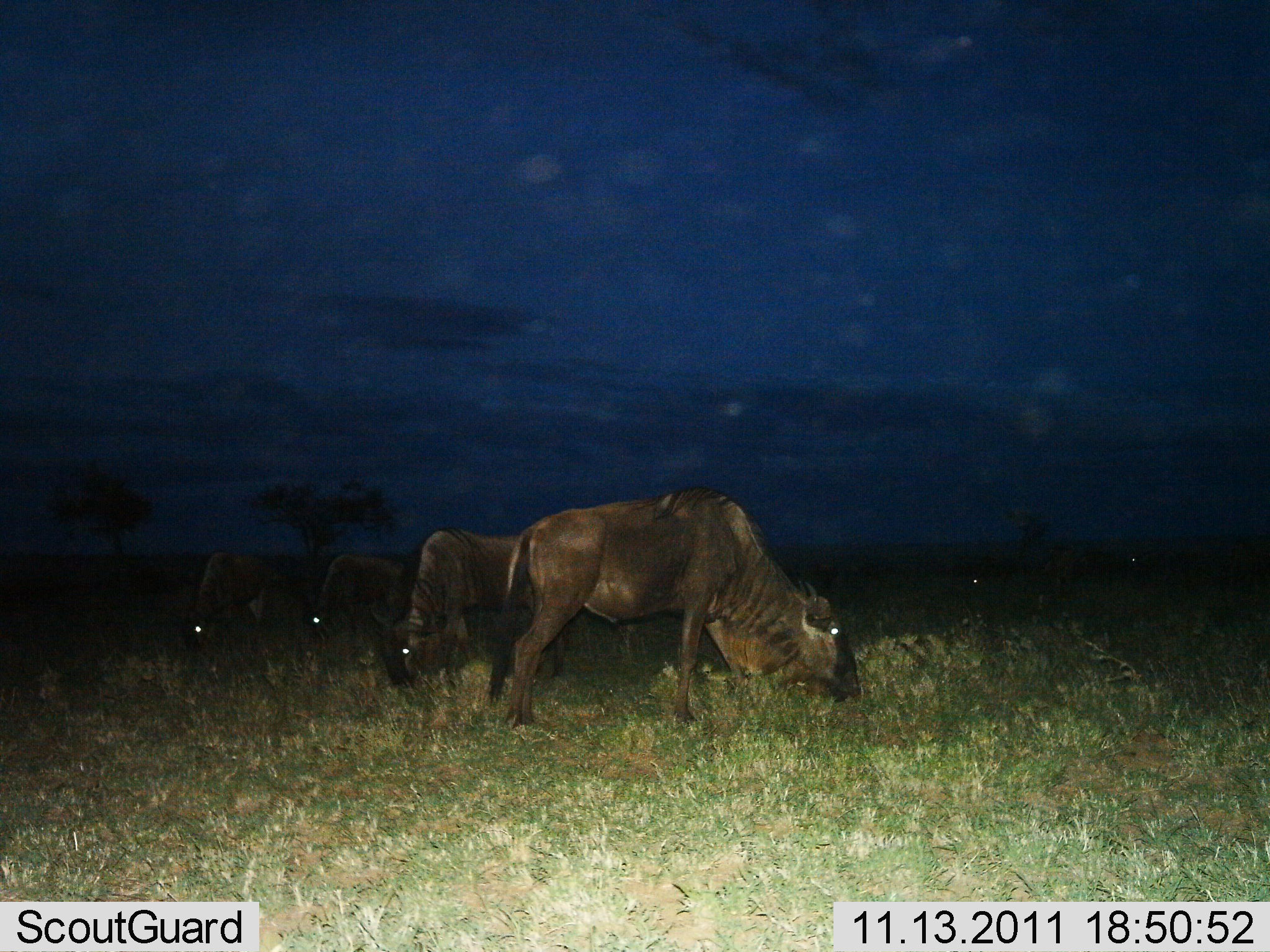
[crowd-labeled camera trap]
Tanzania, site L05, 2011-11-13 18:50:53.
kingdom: Animalia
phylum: Chordata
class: Mammalia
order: Artiodactyla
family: Bovidae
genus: Connochaetes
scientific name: Connochaetes taurinus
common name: blue wildebeest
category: wildebeest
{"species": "wildebeest (blue wildebeest) (Connochaetes taurinus)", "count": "4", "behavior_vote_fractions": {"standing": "15%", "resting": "0%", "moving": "0%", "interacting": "0%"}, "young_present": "8%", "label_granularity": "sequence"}